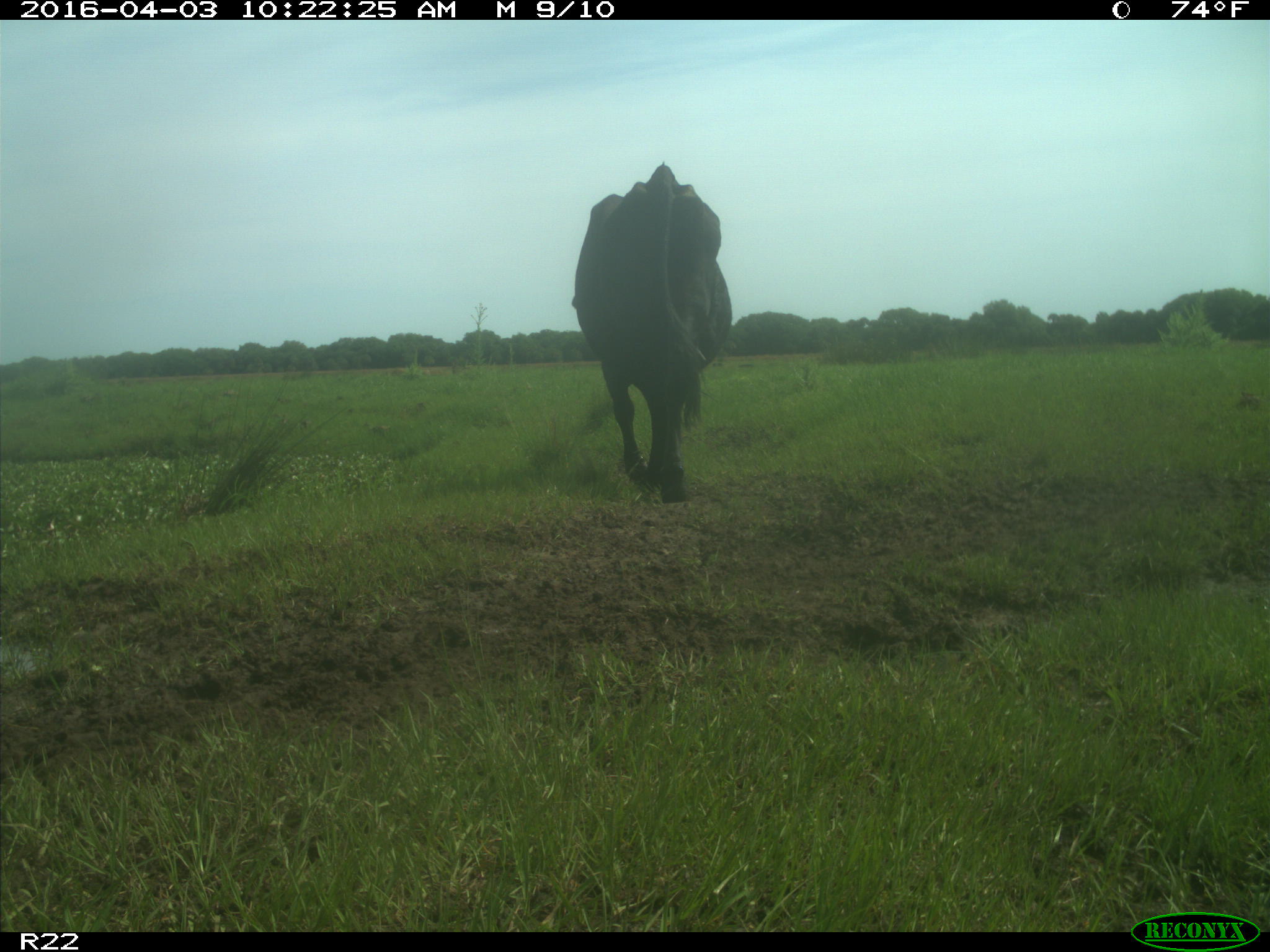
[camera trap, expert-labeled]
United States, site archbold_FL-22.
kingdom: Animalia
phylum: Chordata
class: Mammalia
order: Artiodactyla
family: Bovidae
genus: Bos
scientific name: Bos taurus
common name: domestic cow